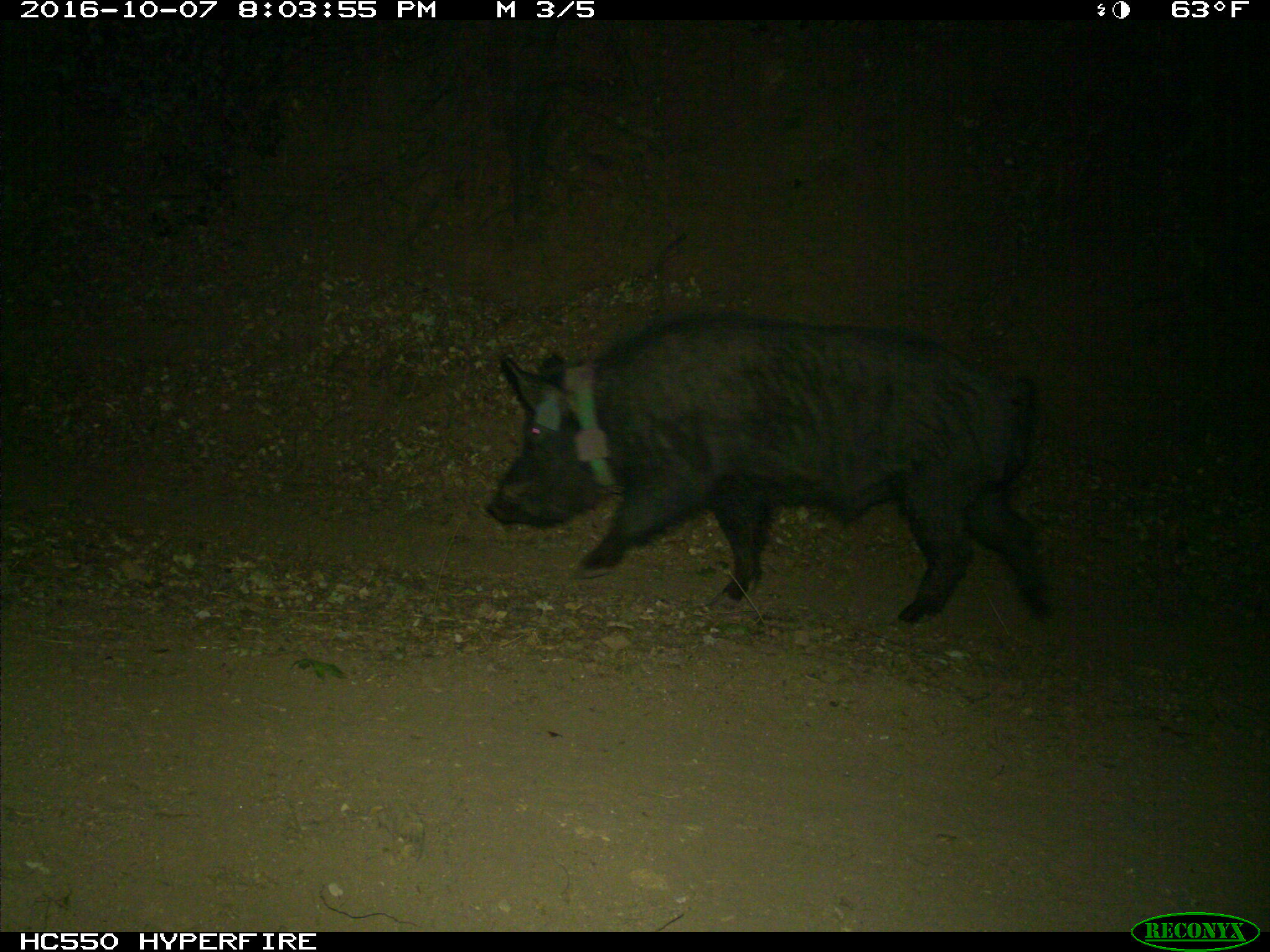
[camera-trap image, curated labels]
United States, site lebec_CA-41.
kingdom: Animalia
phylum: Chordata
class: Mammalia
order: Artiodactyla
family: Suidae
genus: Sus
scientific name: Sus scrofa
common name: wild boar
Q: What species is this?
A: Sus scrofa (wild boar).